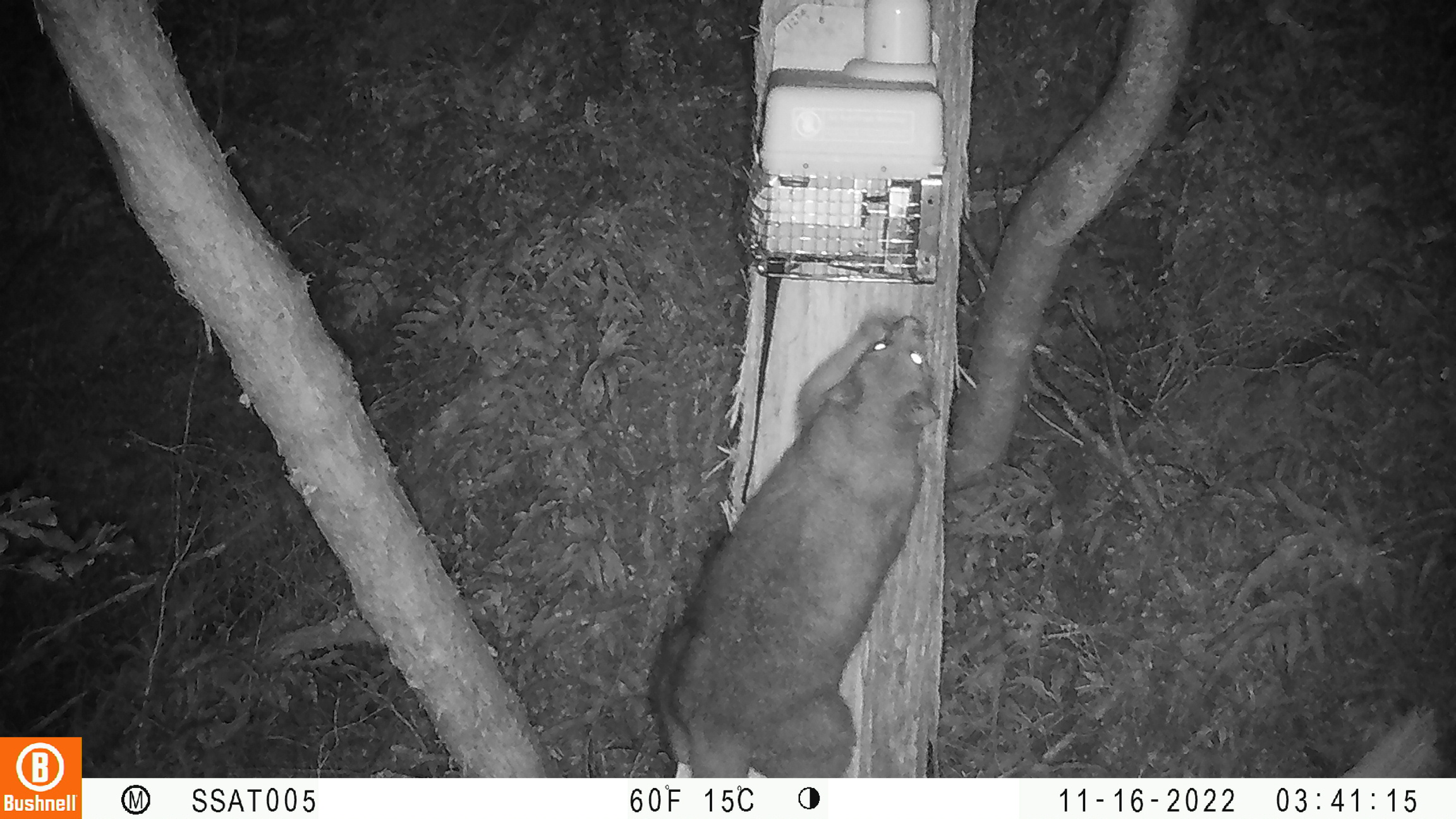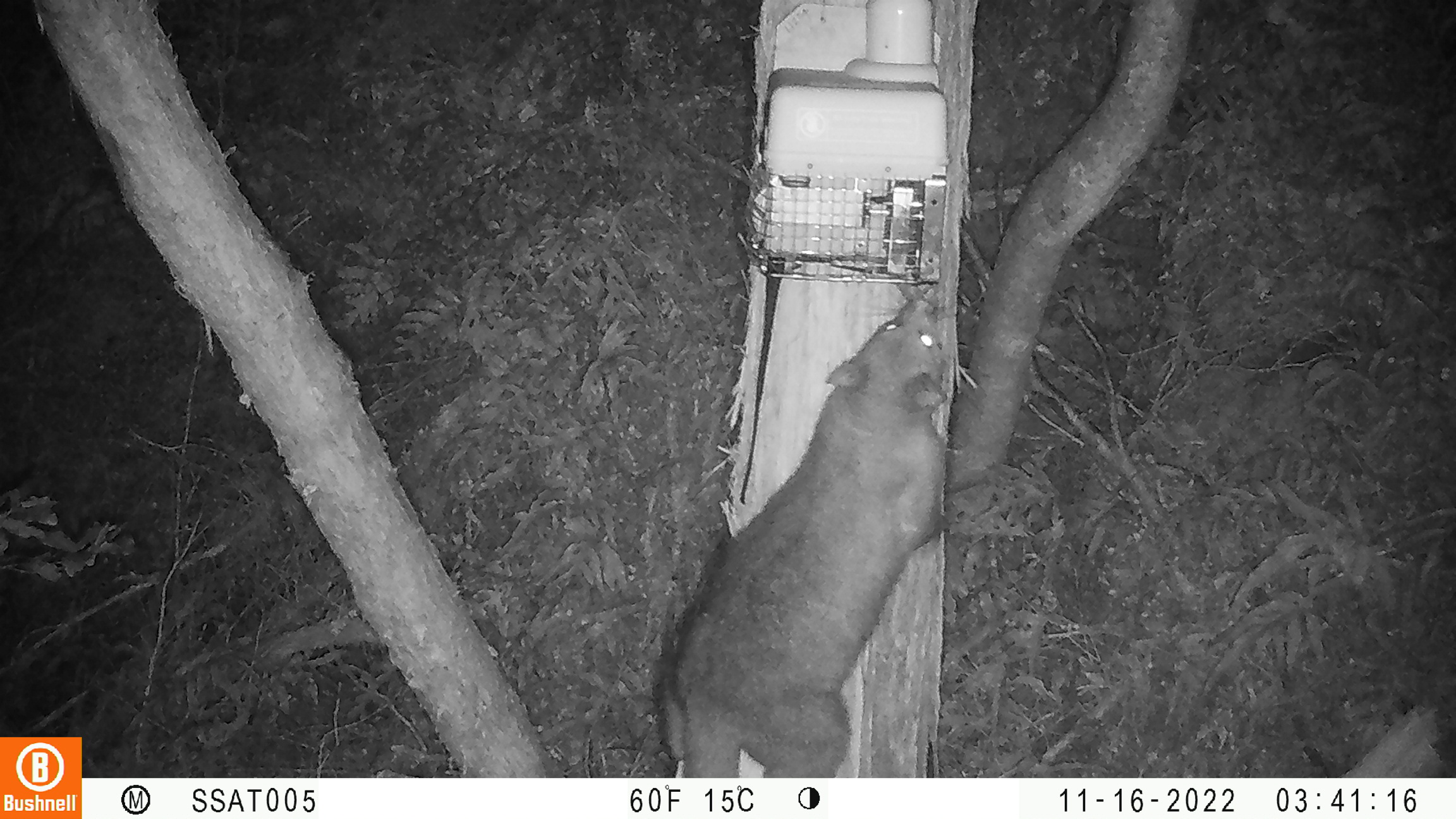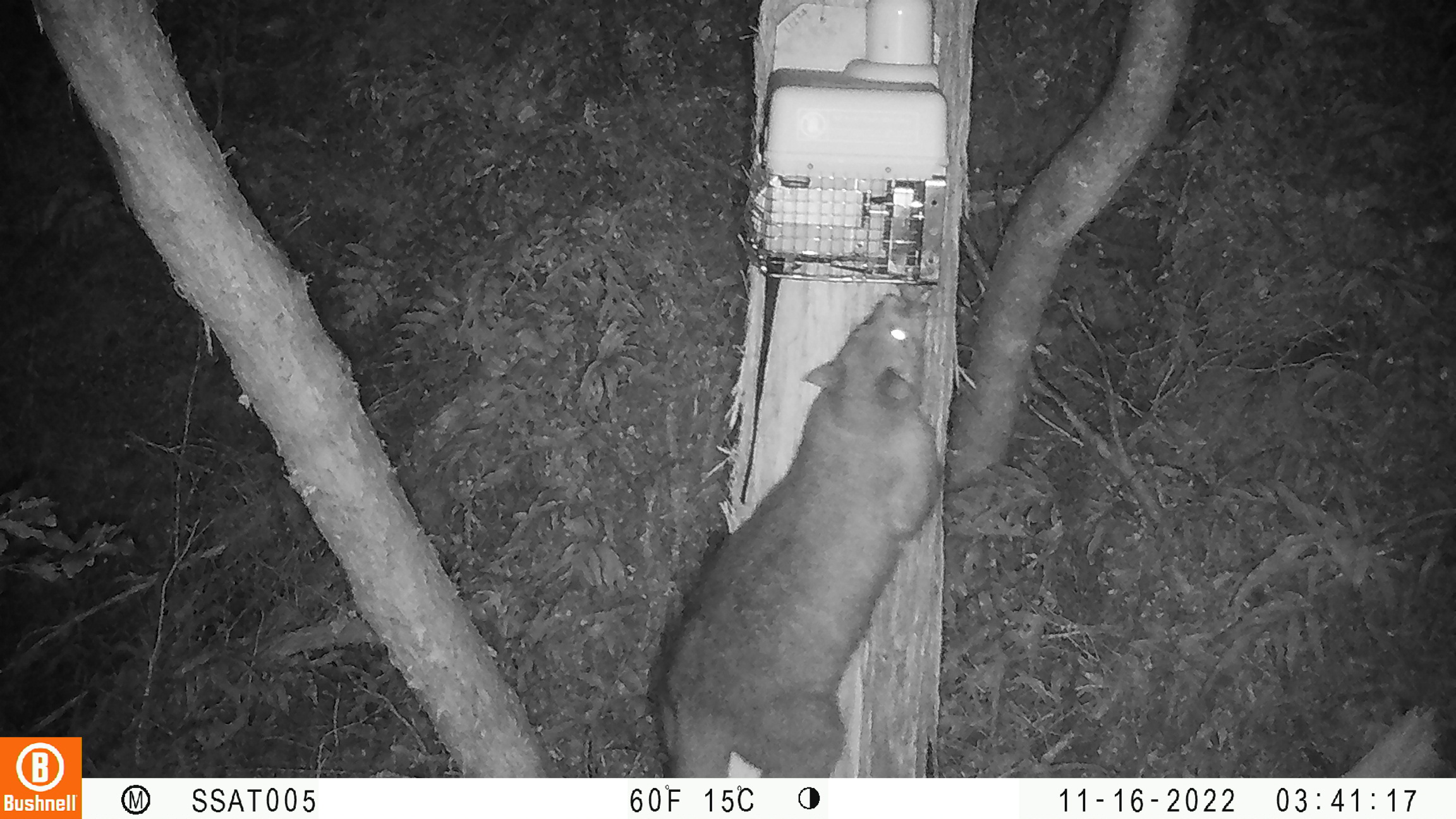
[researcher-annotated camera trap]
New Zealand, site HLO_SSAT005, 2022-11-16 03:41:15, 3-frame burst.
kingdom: Animalia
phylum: Chordata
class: Mammalia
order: Diprotodontia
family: Phalangeridae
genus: Trichosurus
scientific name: Trichosurus vulpecula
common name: common brushtail possum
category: possum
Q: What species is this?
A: Possum (common brushtail possum) (Trichosurus vulpecula).